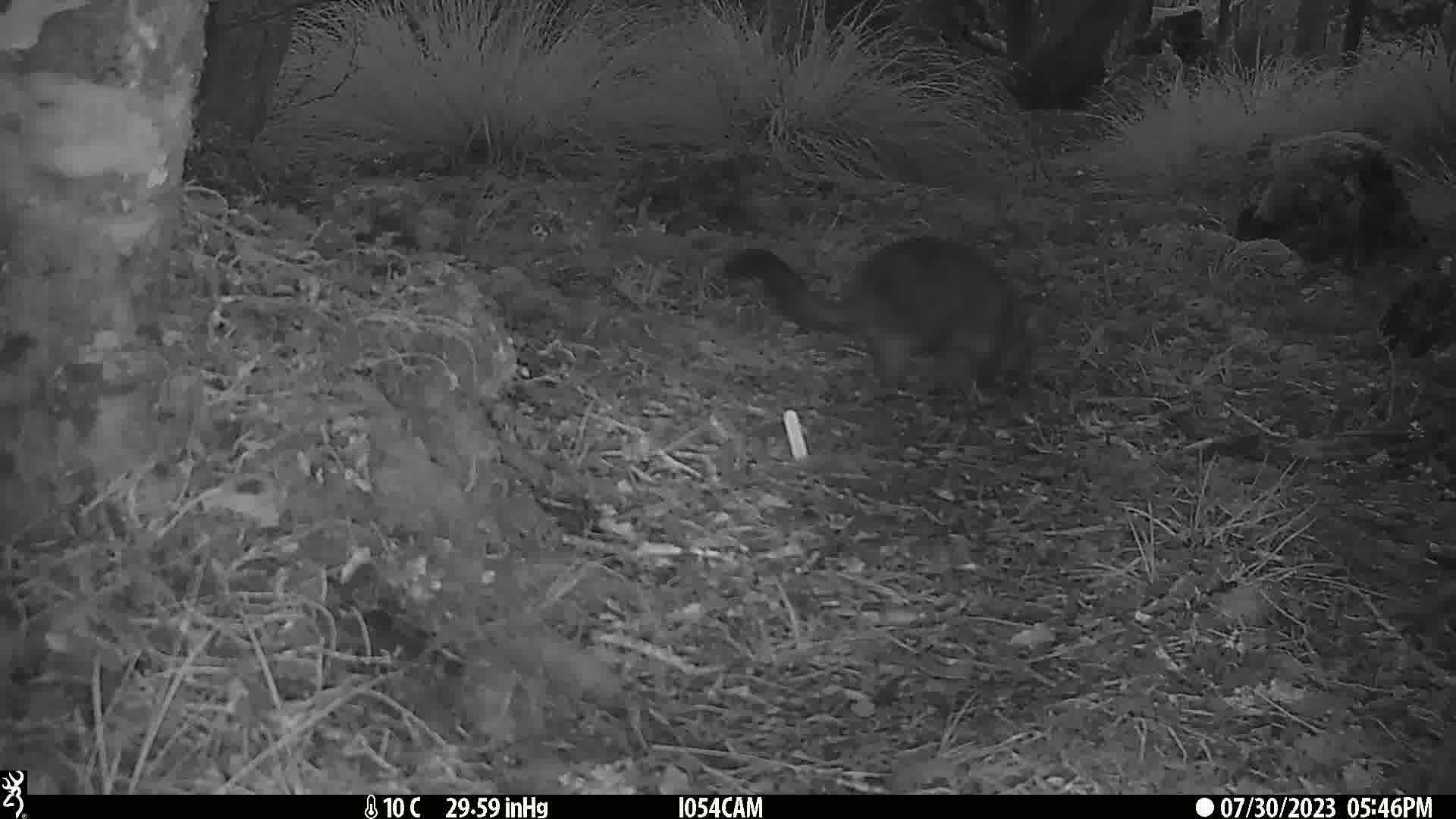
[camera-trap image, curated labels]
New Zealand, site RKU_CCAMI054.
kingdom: Animalia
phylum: Chordata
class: Mammalia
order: Diprotodontia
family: Phalangeridae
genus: Trichosurus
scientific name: Trichosurus vulpecula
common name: common brushtail possum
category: possum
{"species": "possum (common brushtail possum) (Trichosurus vulpecula)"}